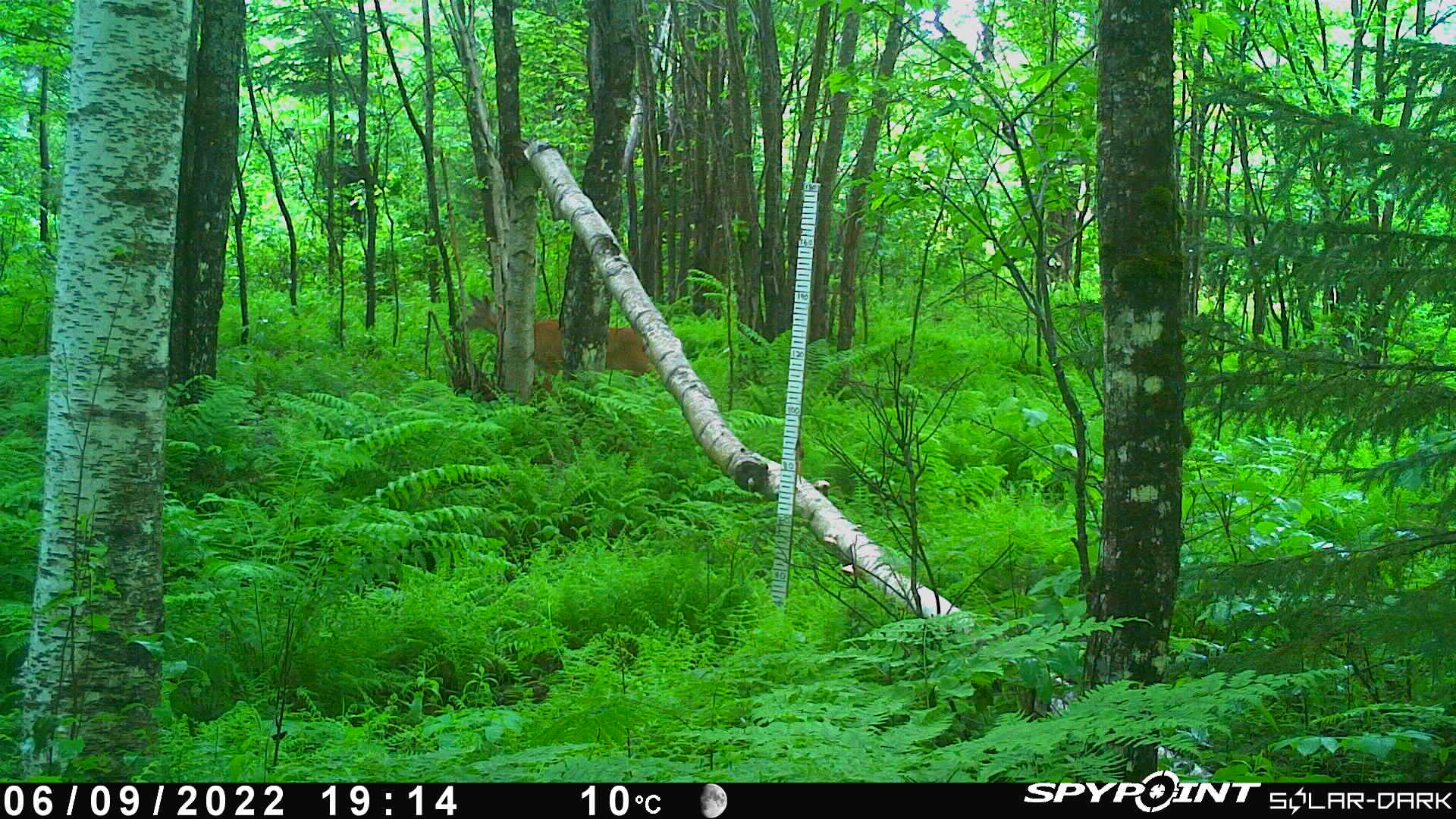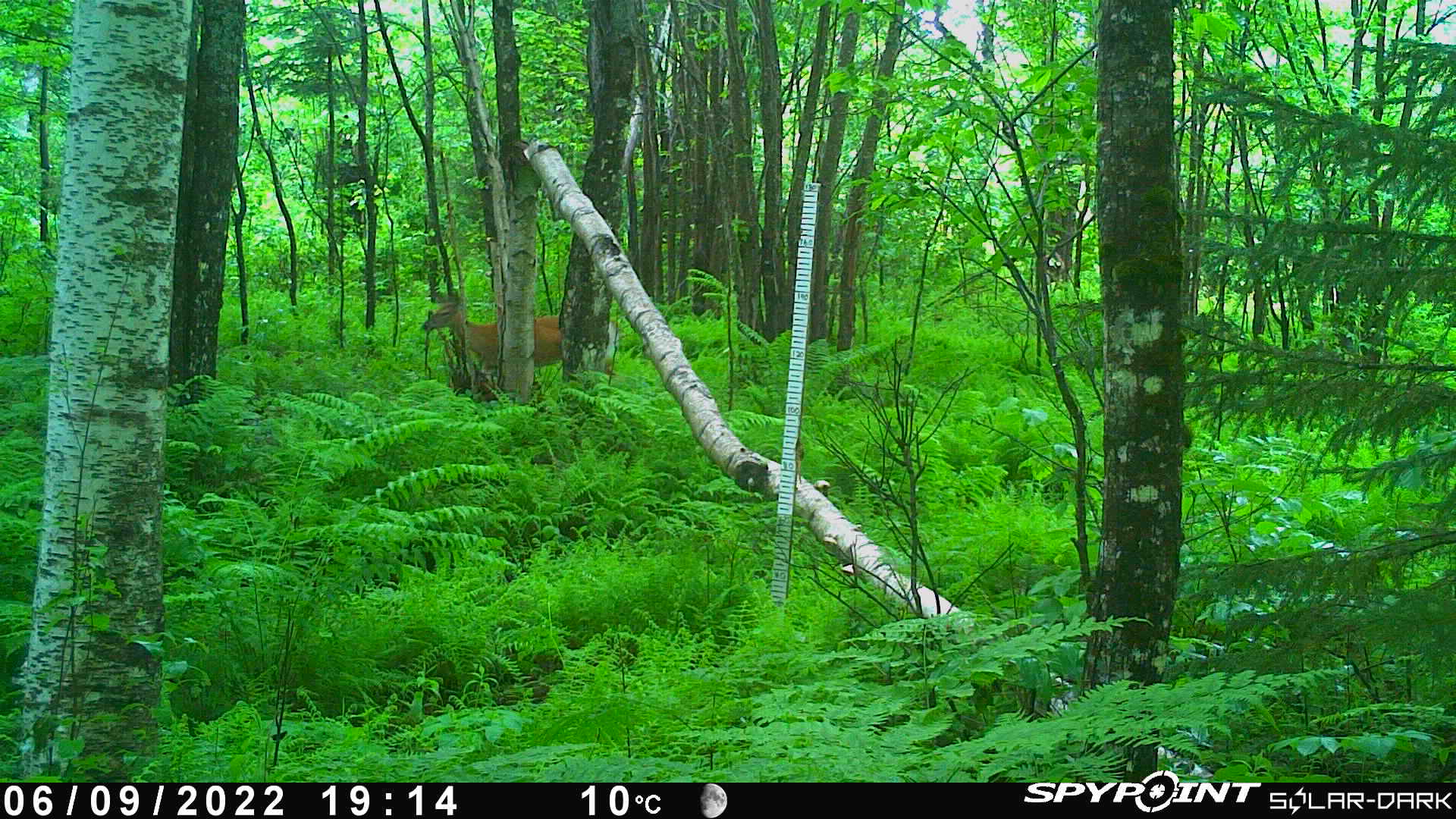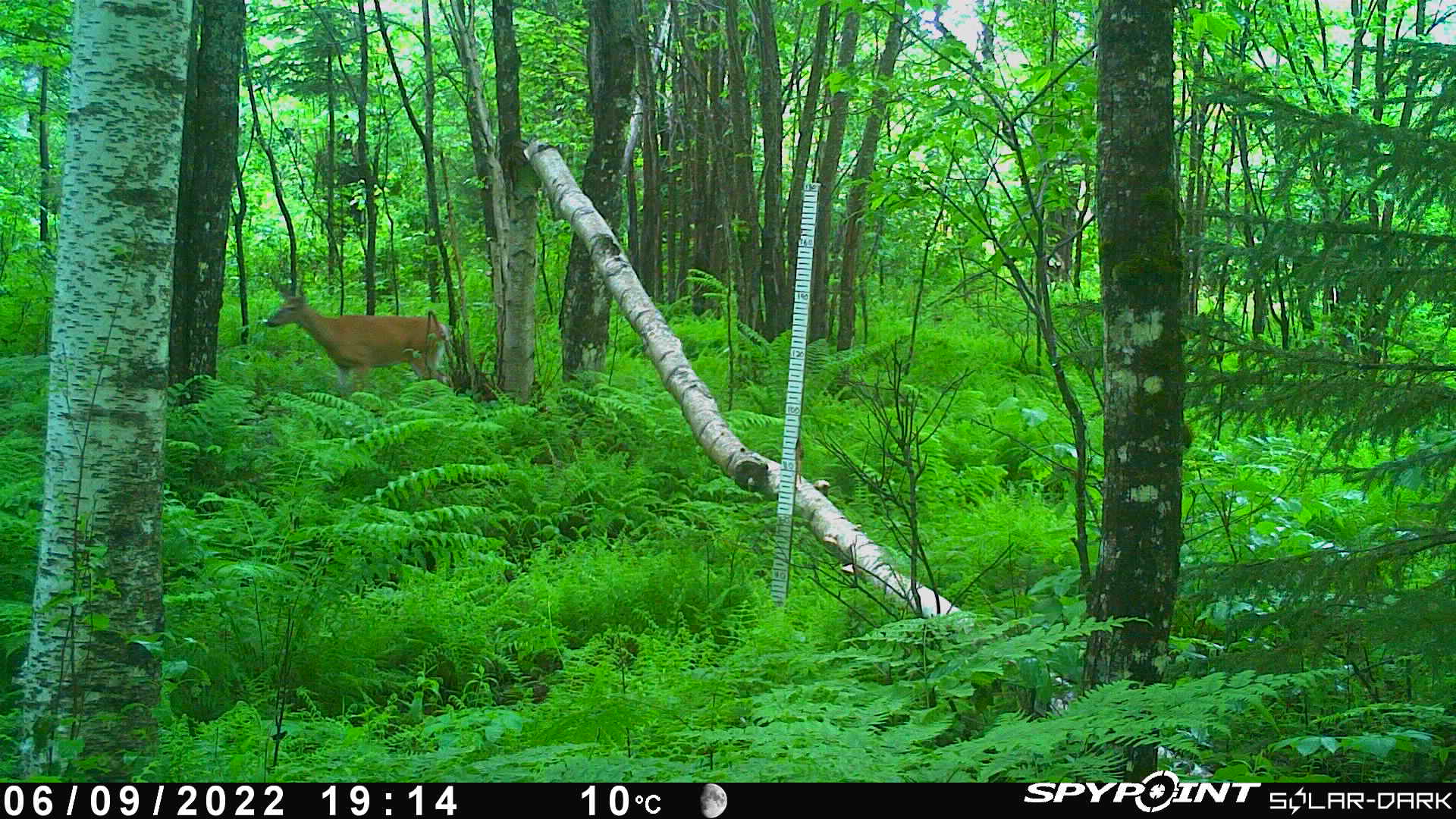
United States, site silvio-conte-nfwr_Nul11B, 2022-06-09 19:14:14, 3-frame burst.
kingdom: Animalia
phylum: Chordata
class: Mammalia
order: Artiodactyla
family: Cervidae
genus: Odocoileus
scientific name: Odocoileus virginianus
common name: white-tailed deer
White-tailed deer (Odocoileus virginianus).